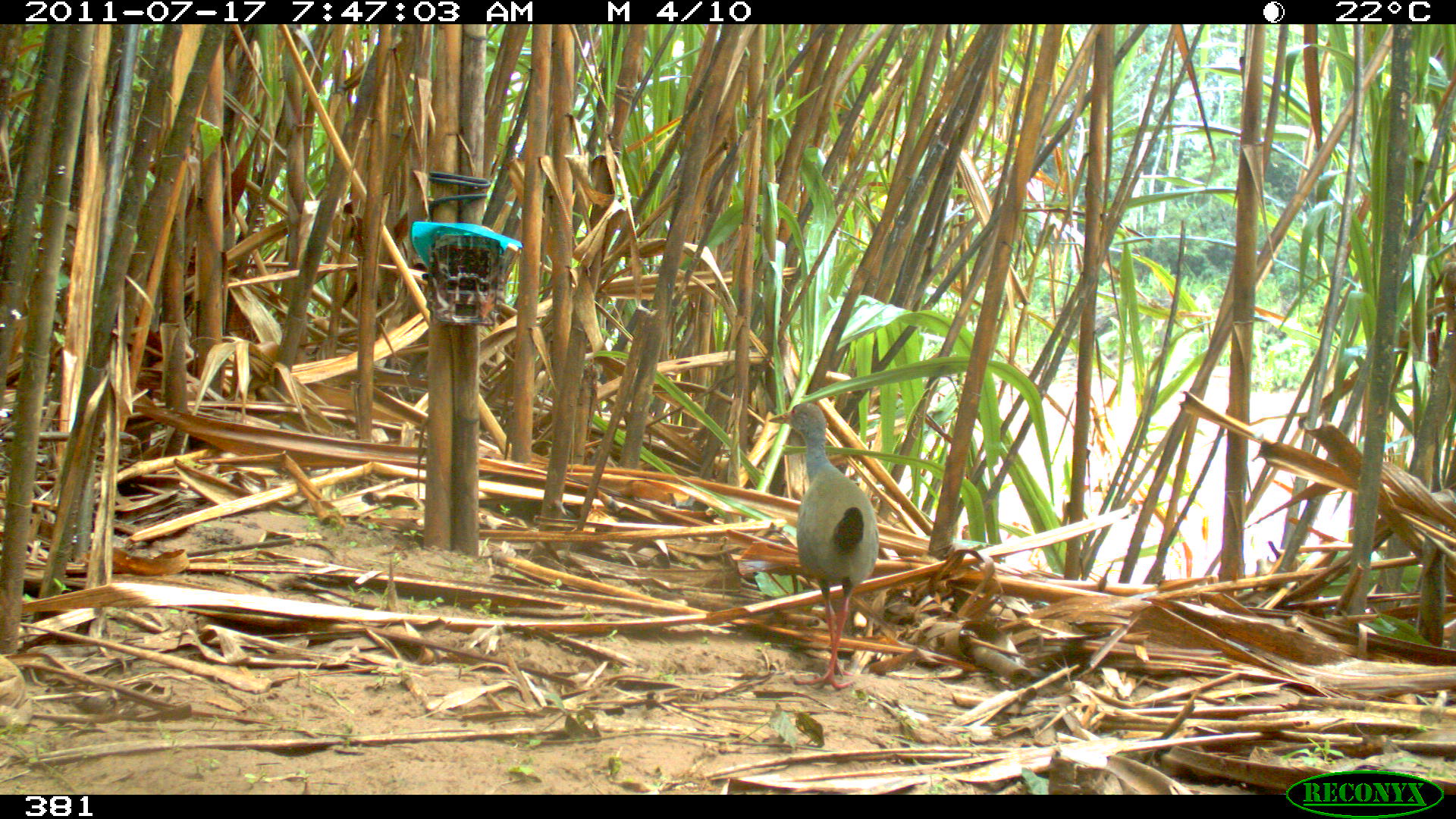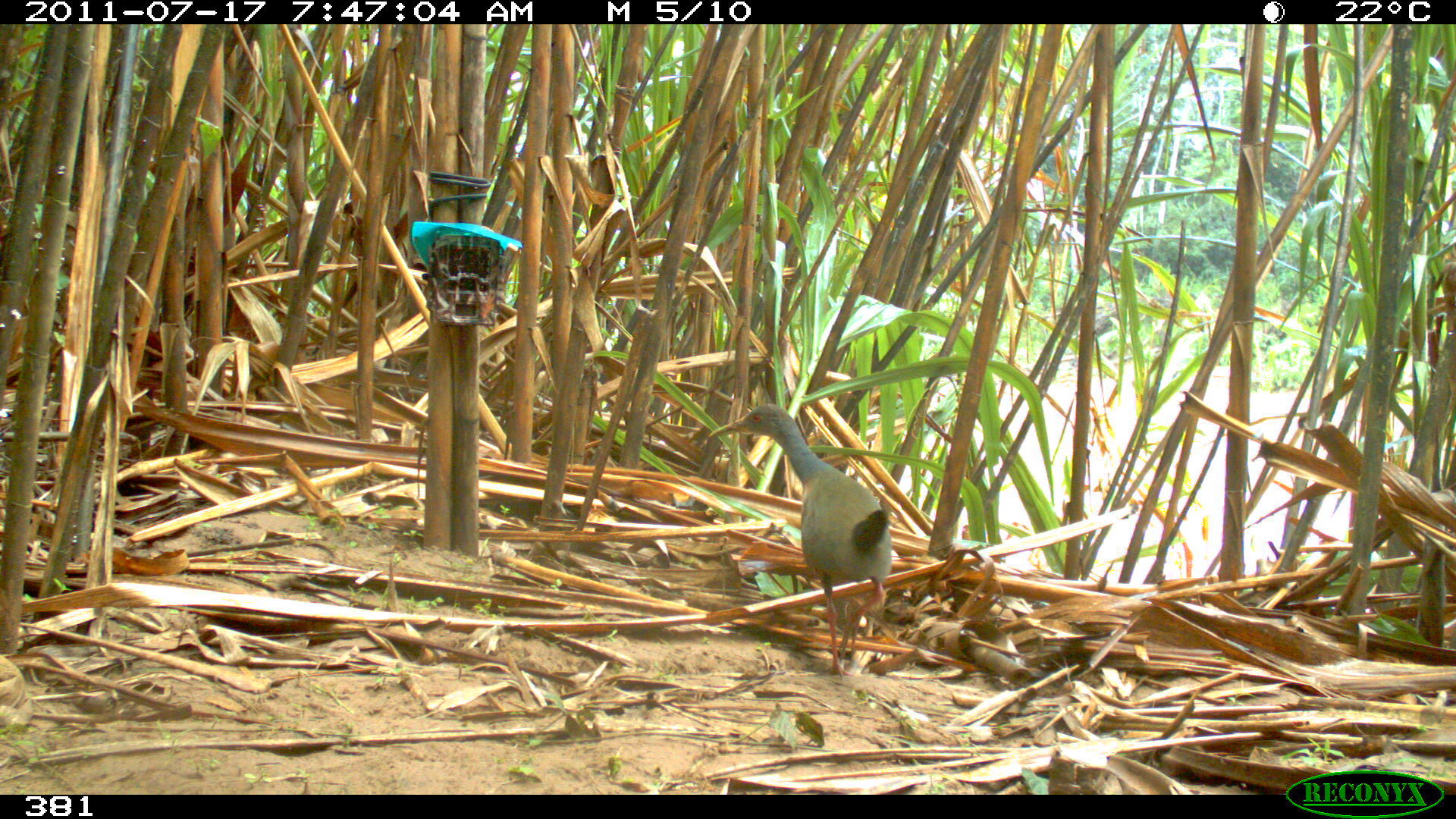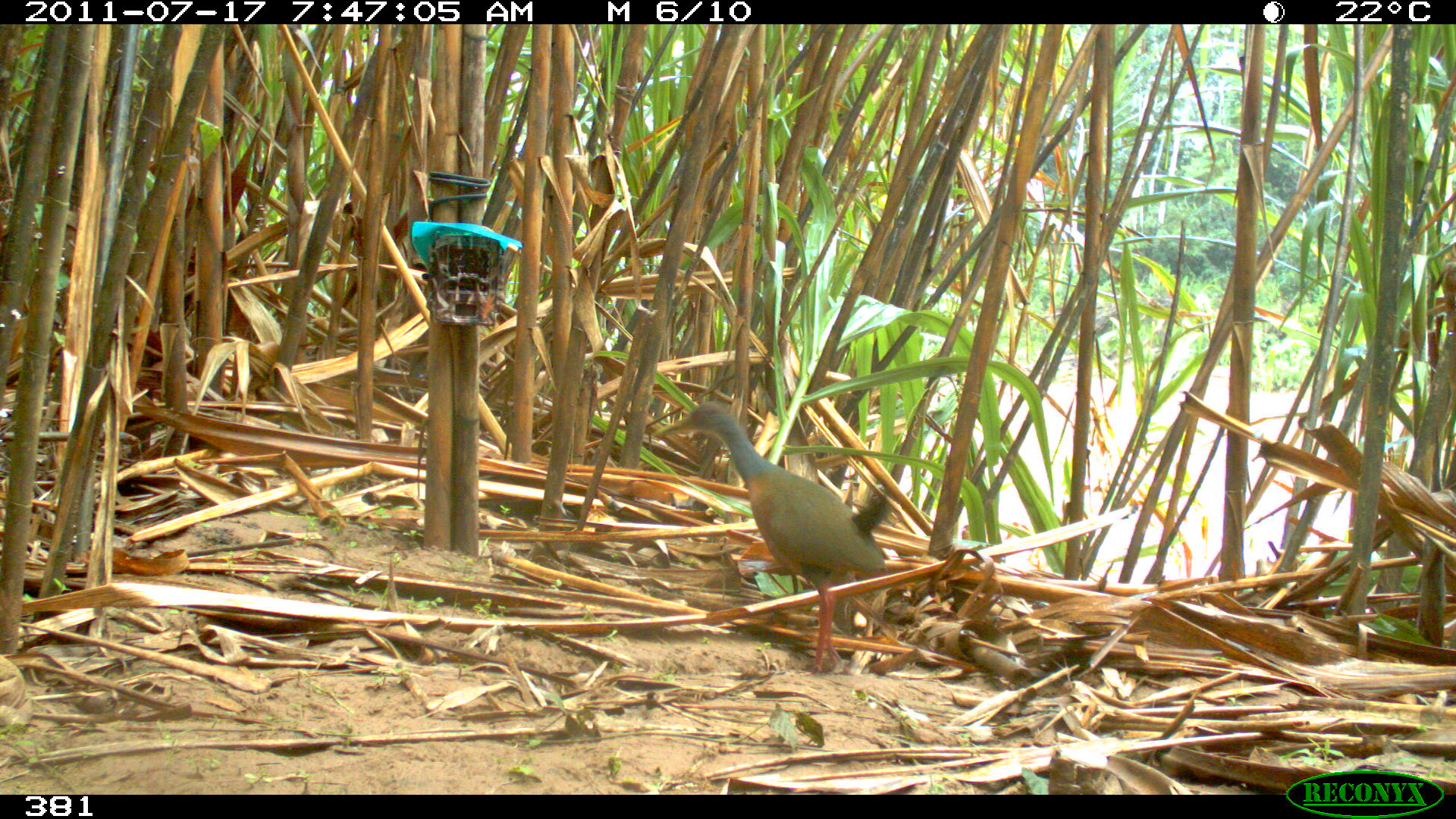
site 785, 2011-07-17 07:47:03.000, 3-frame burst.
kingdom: Animalia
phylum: Chordata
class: Aves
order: Gruiformes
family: Rallidae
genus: Aramides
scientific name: Aramides cajaneus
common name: gray-cowled wood-rail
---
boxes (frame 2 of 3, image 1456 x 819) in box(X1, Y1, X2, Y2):
aramides cajaneus: box(706, 402, 893, 677)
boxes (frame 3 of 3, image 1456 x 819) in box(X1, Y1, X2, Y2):
aramides cajaneus: box(648, 400, 887, 676)